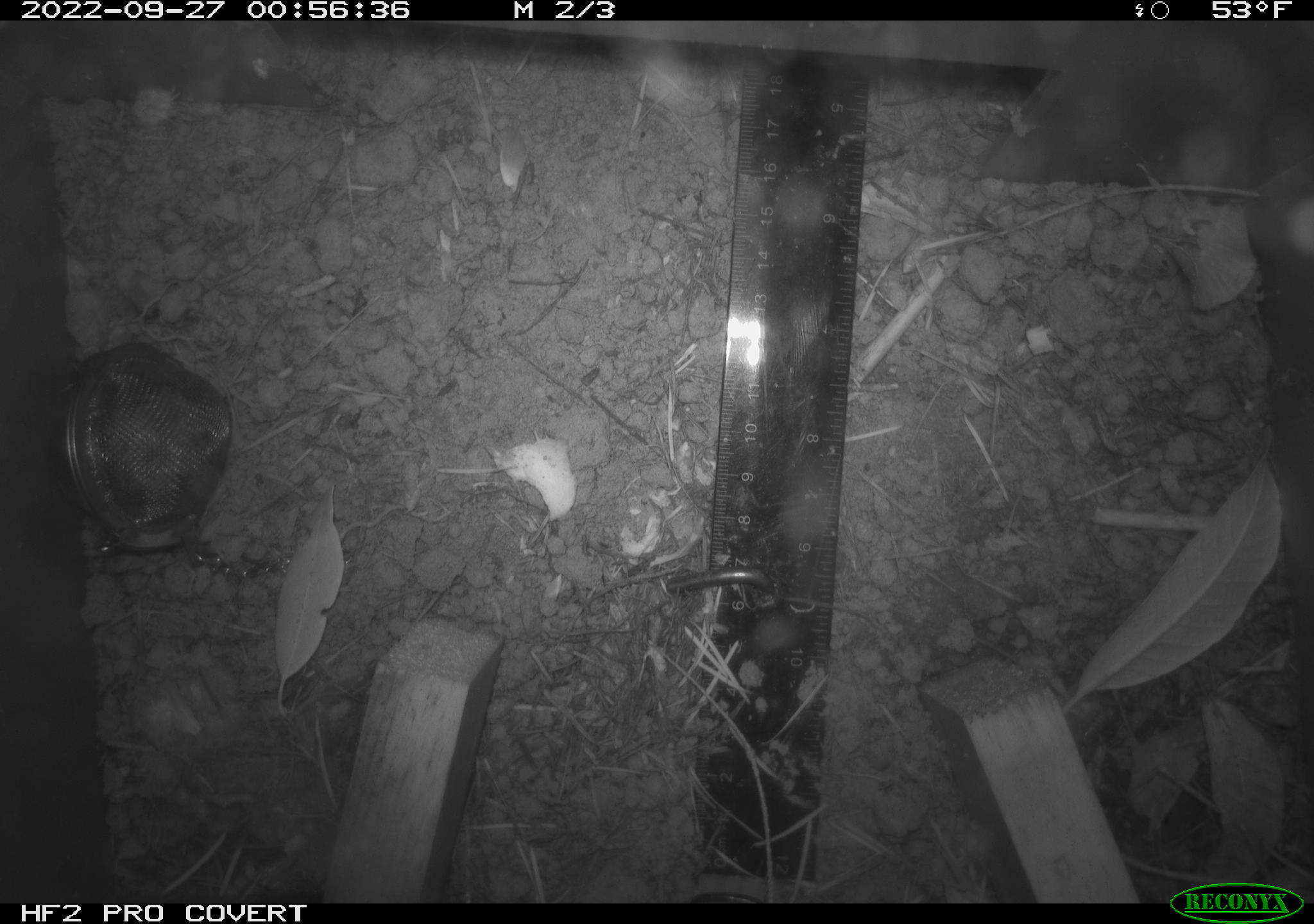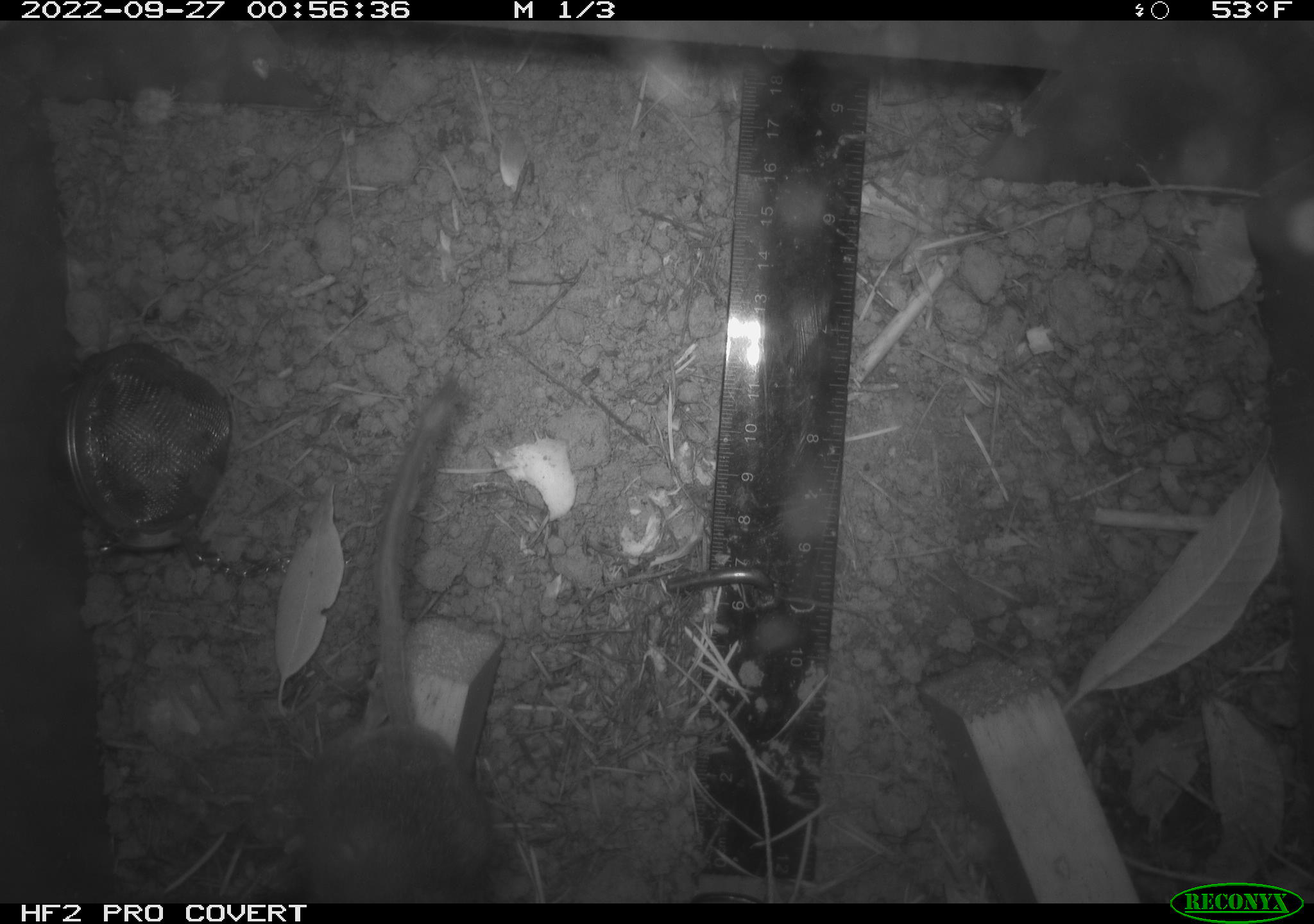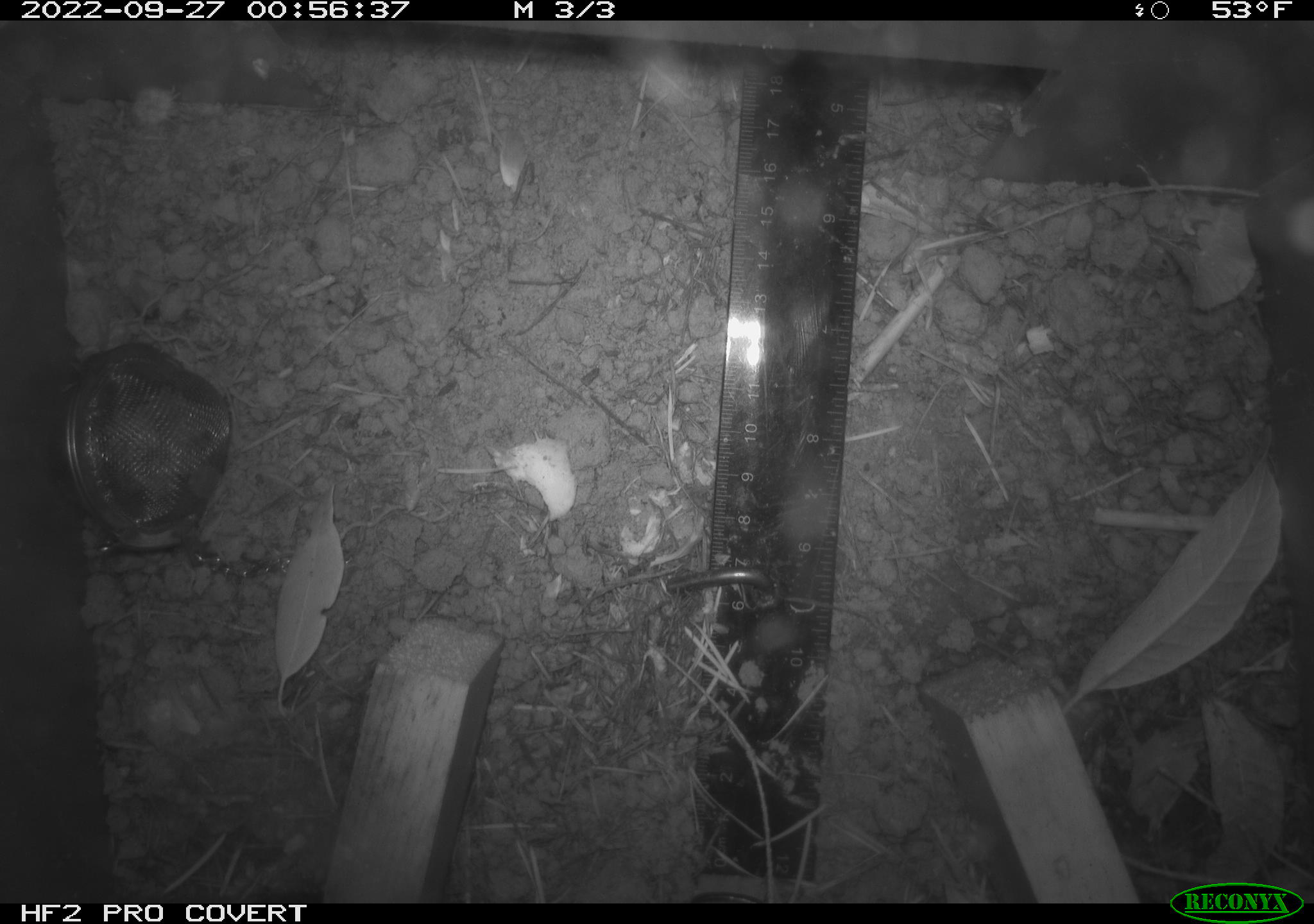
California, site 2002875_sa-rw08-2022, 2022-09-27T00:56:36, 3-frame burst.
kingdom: Animalia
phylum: Chordata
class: Mammalia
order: Rodentia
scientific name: Rodentia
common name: mouse species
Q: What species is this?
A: Mouse species (Rodentia).